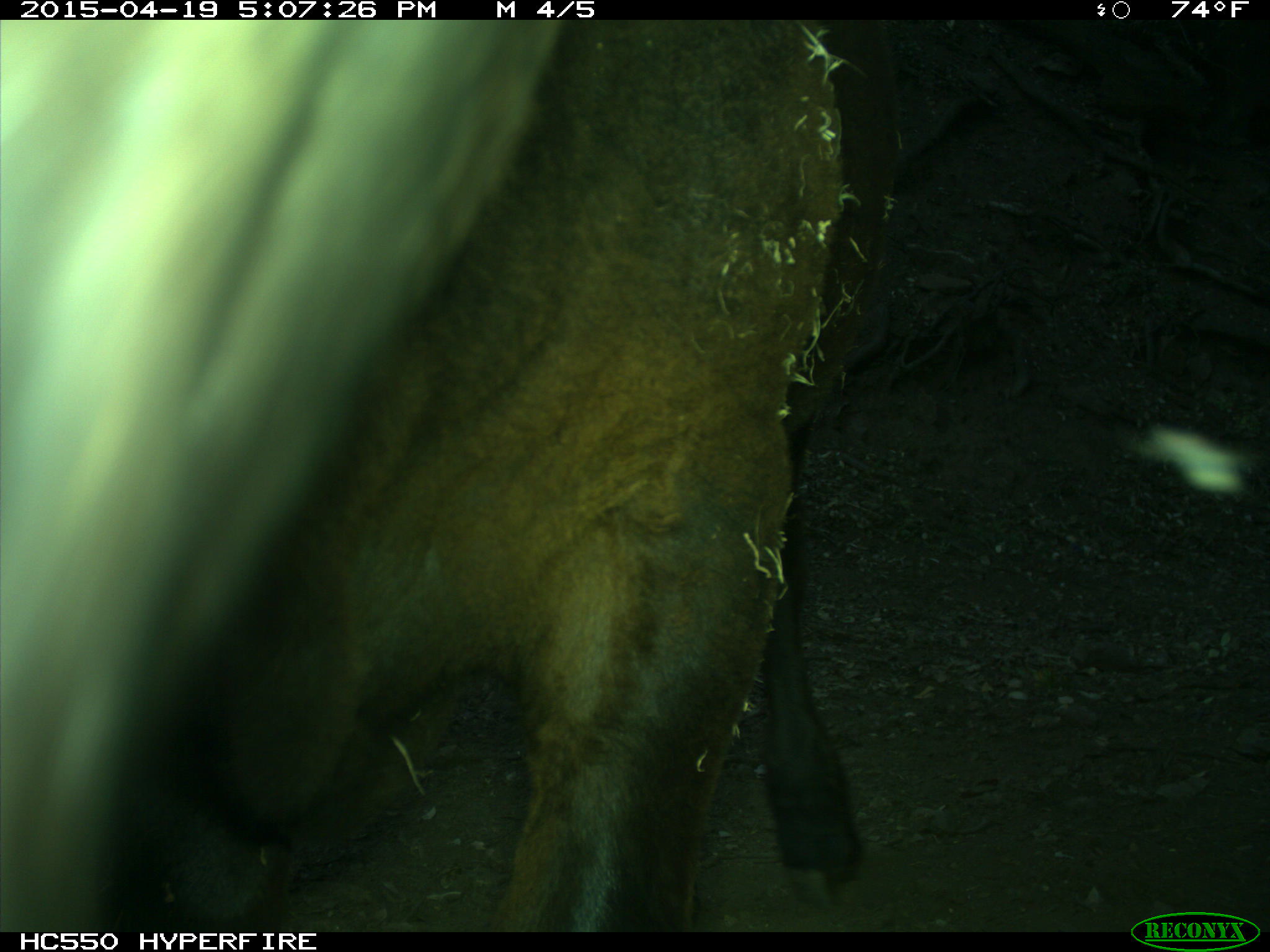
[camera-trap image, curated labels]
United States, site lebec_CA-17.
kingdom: Animalia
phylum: Chordata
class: Mammalia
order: Artiodactyla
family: Bovidae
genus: Bos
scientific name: Bos taurus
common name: domestic cow